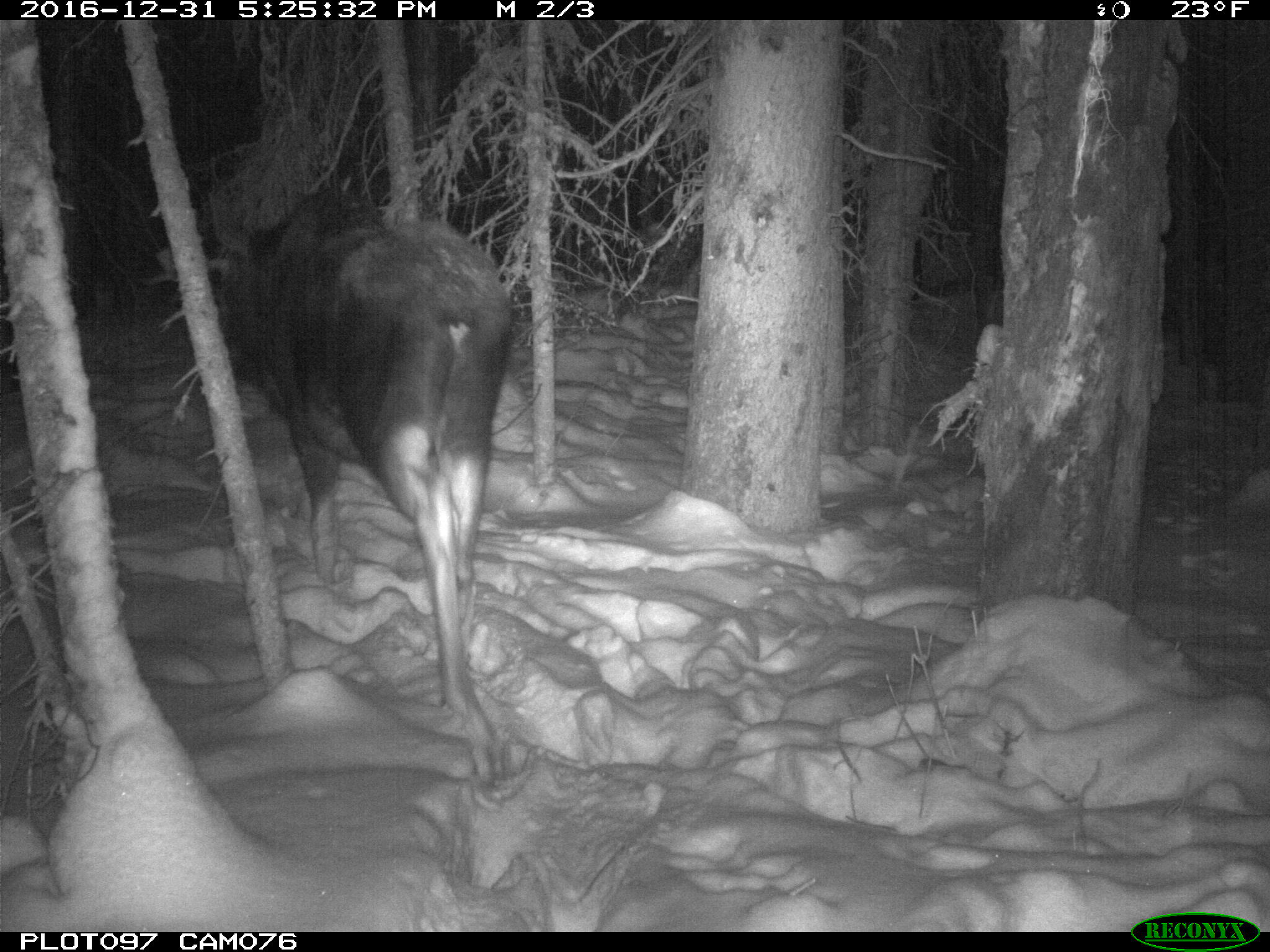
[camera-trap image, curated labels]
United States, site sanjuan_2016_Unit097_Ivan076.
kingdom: Animalia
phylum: Chordata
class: Mammalia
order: Artiodactyla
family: Cervidae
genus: Alces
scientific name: Alces alces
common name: moose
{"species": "Alces alces (moose)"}